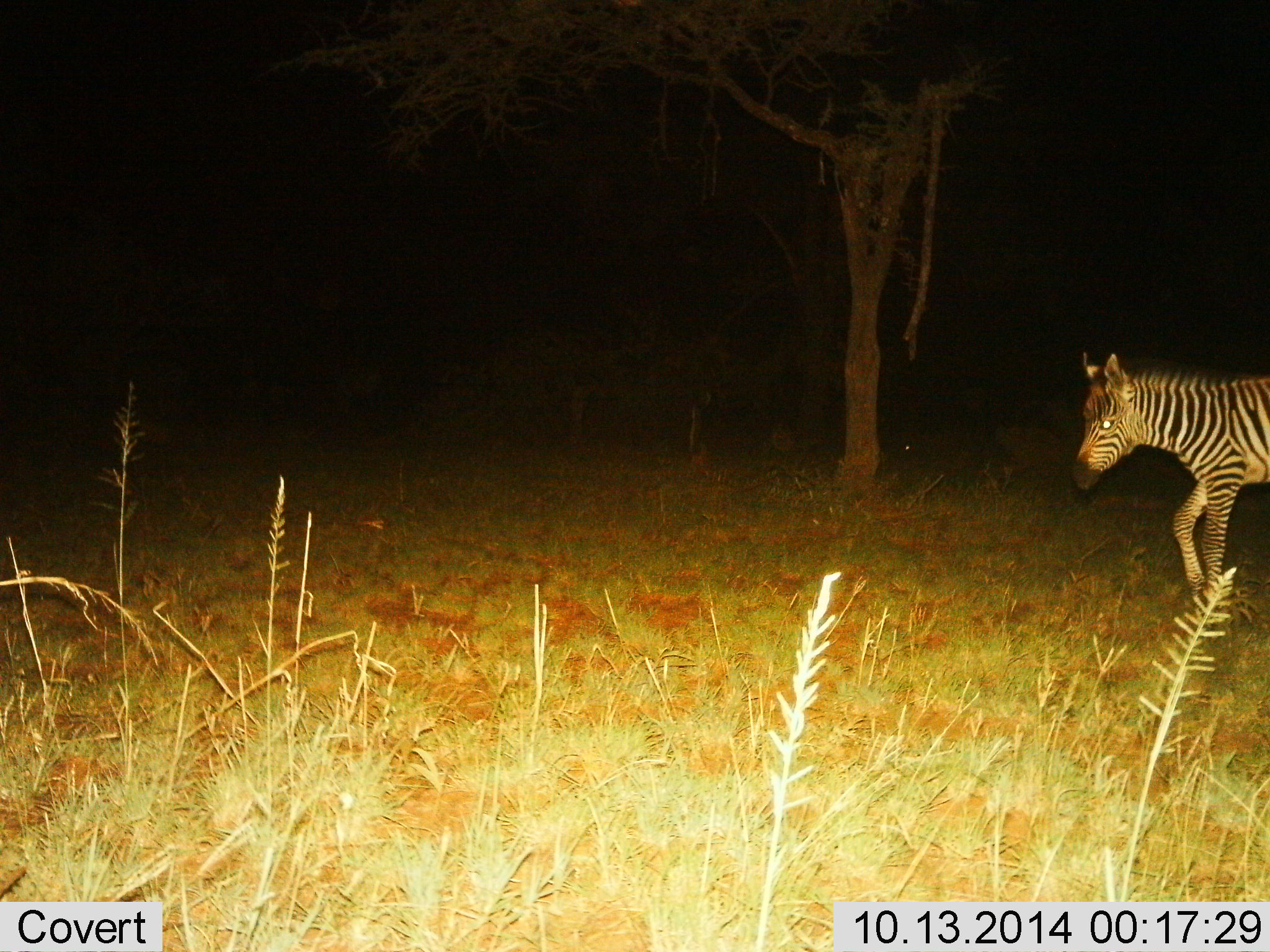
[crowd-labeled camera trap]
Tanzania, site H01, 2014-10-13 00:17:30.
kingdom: Animalia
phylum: Chordata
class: Mammalia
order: Perissodactyla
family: Equidae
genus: Equus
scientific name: Equus quagga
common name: plains zebra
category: zebra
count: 1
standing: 20%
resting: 0%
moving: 80%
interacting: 0%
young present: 10%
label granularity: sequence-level